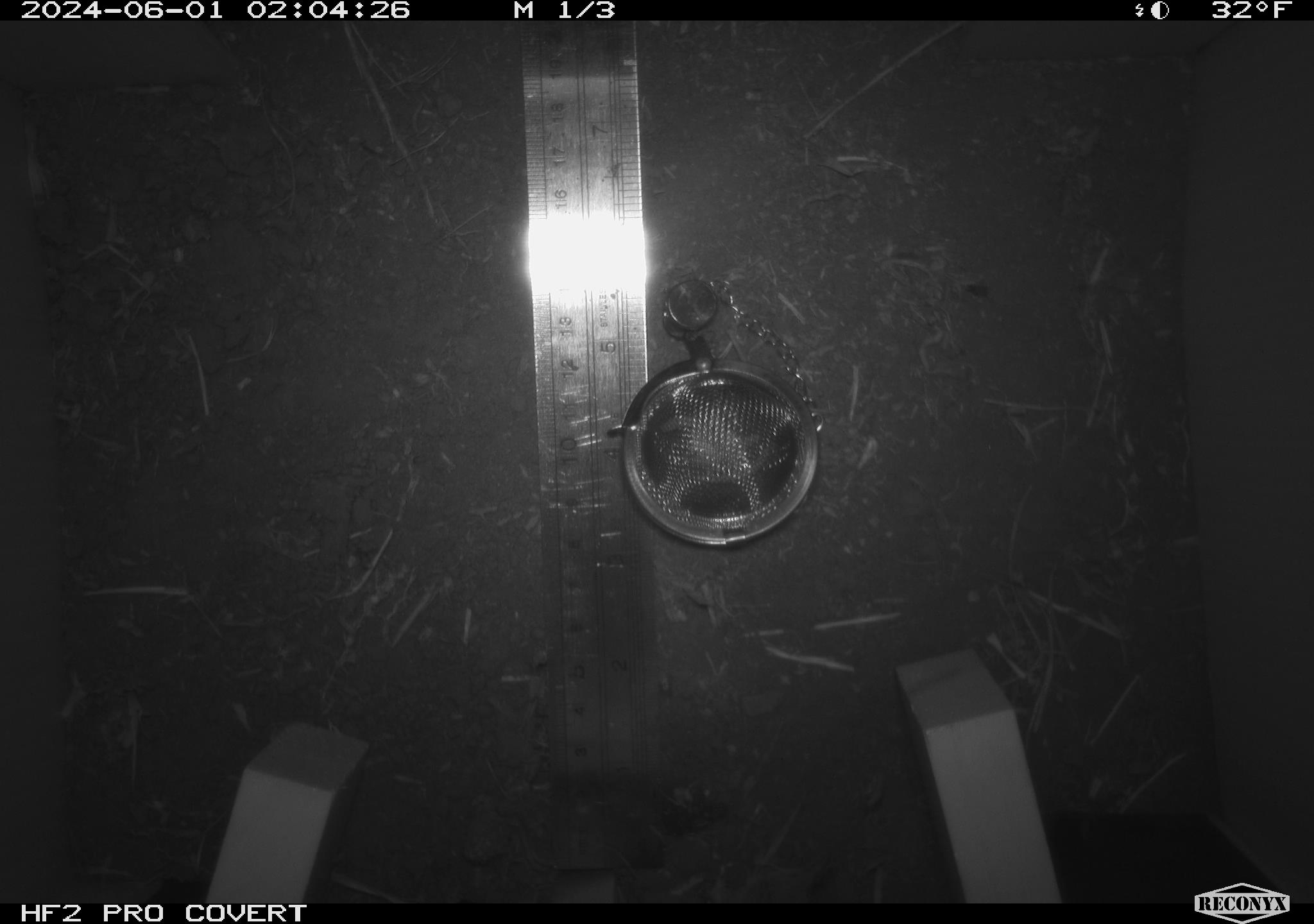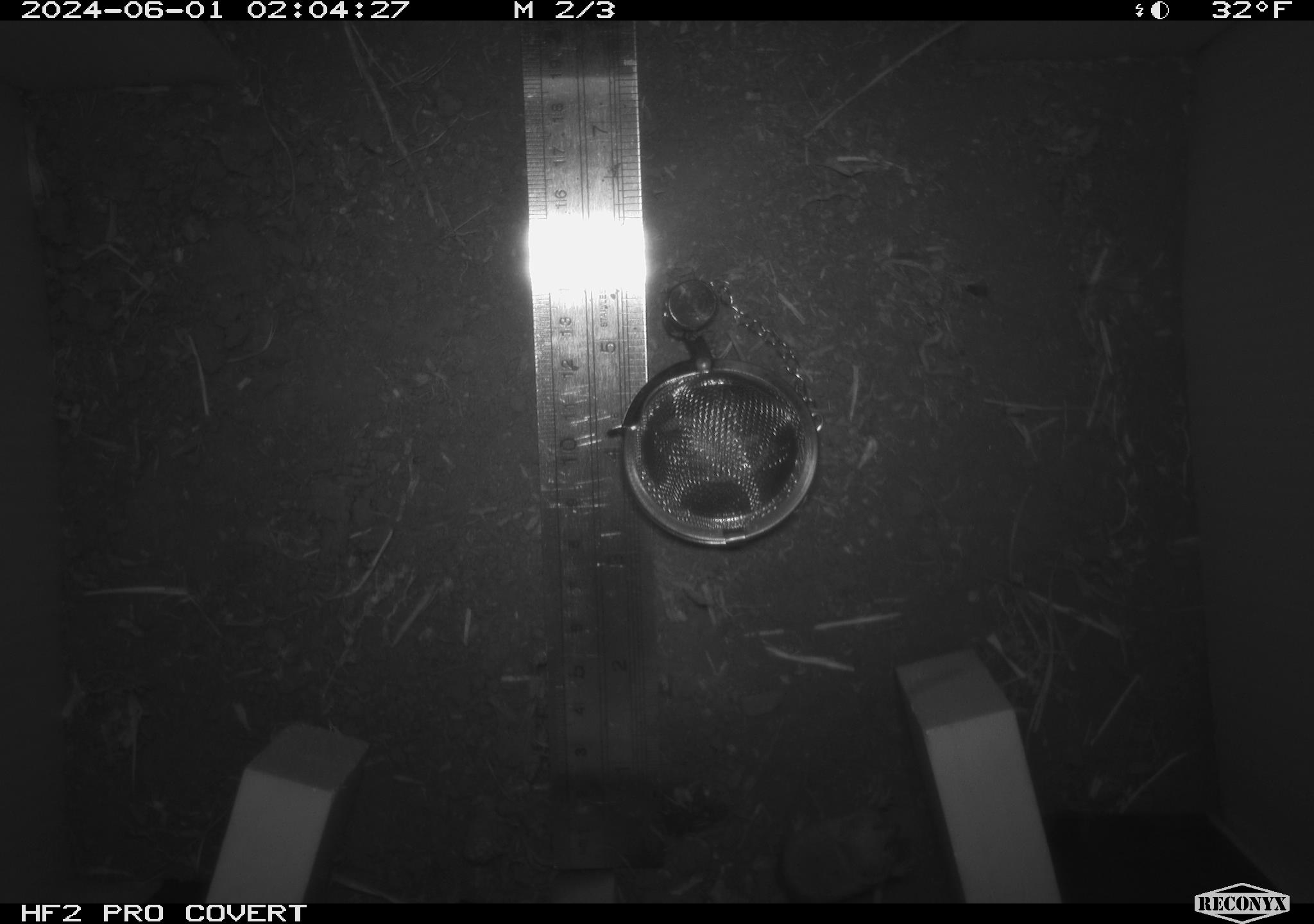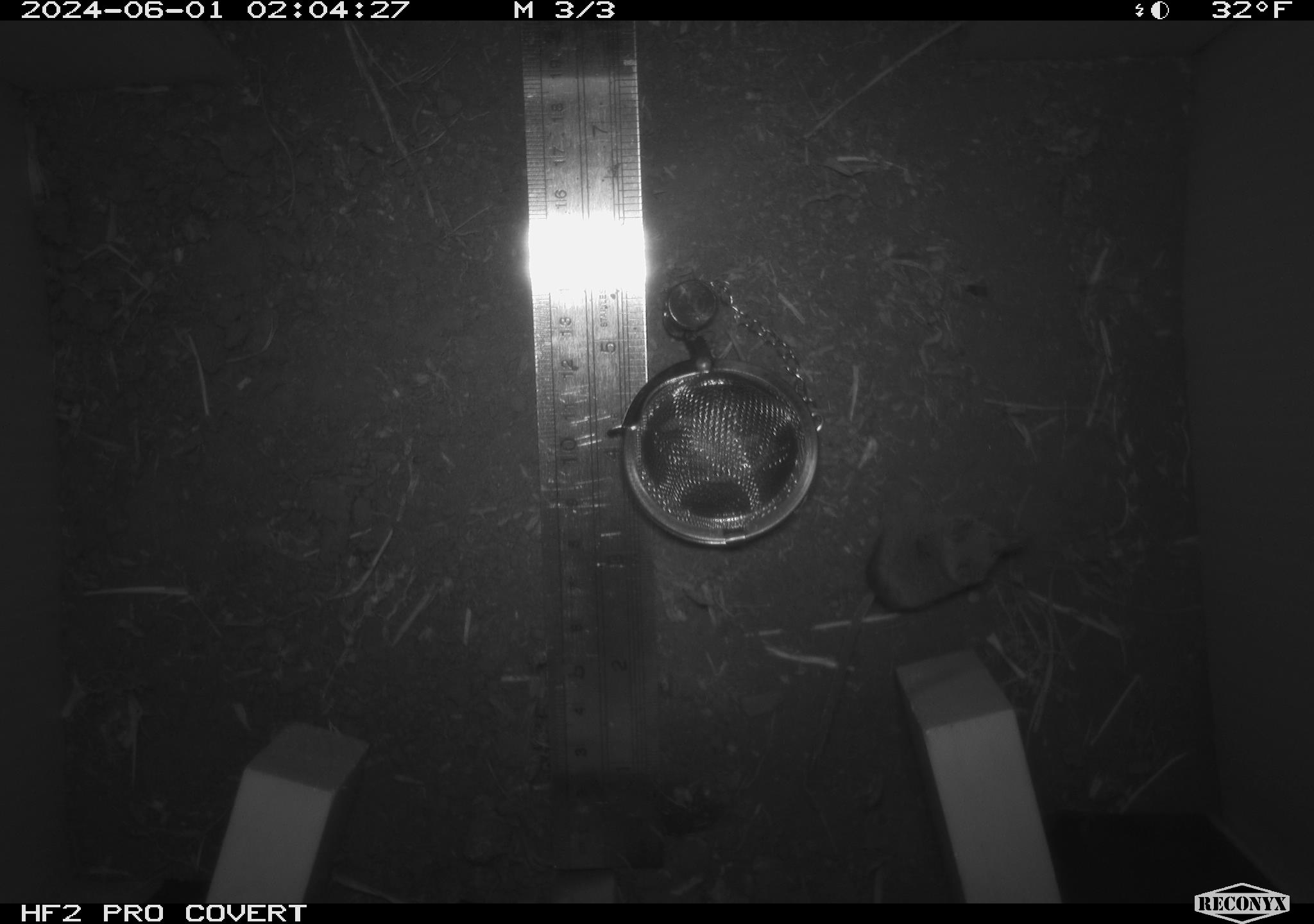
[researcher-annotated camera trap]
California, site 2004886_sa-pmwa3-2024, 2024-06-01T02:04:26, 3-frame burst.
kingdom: Animalia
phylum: Chordata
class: Mammalia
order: Eulipotyphla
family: Soricidae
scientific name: Soricidae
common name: shrews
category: soricidae family